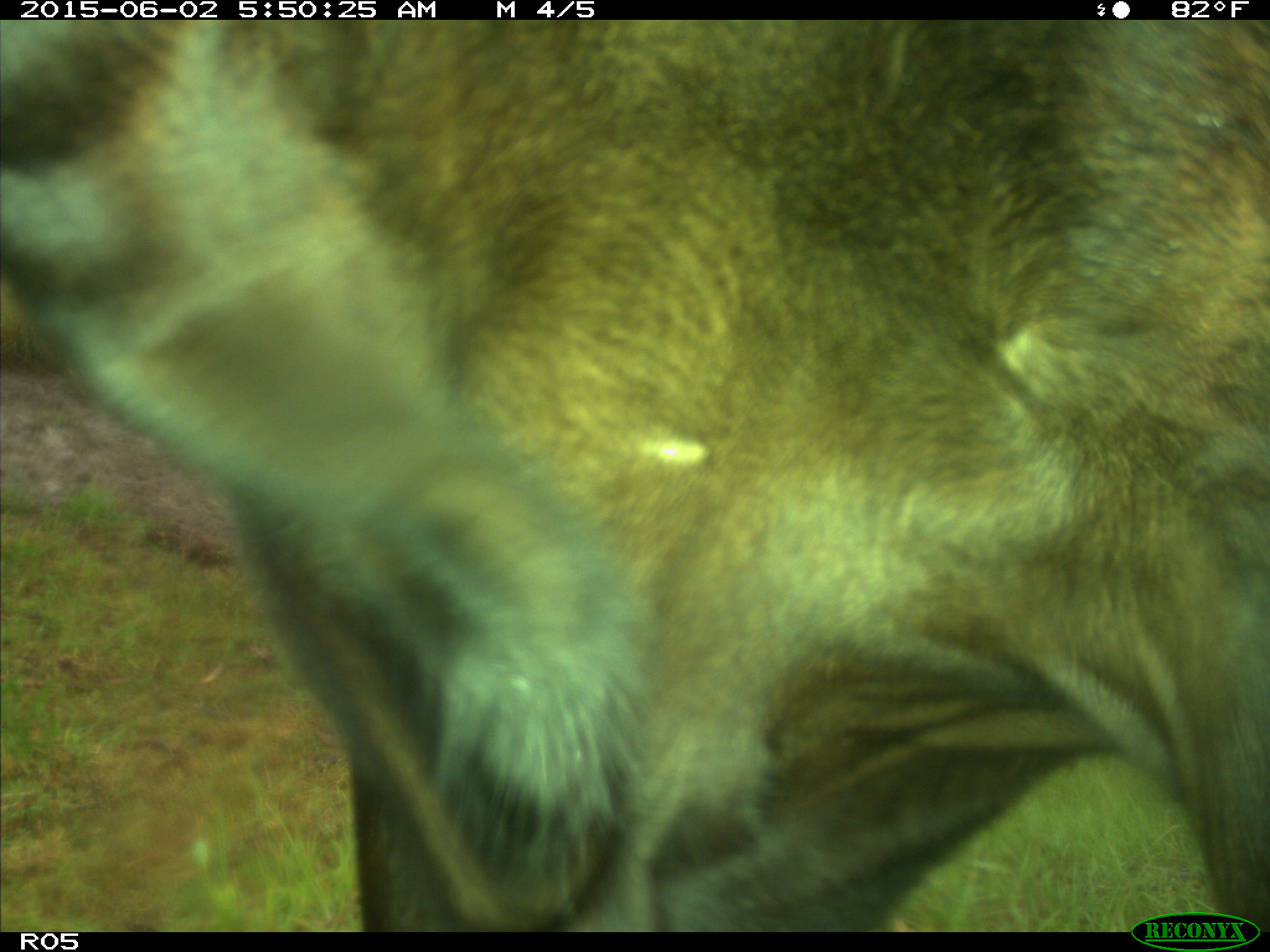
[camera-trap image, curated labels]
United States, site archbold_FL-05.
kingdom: Animalia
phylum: Chordata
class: Mammalia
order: Artiodactyla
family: Bovidae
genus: Bos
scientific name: Bos taurus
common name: domestic cow